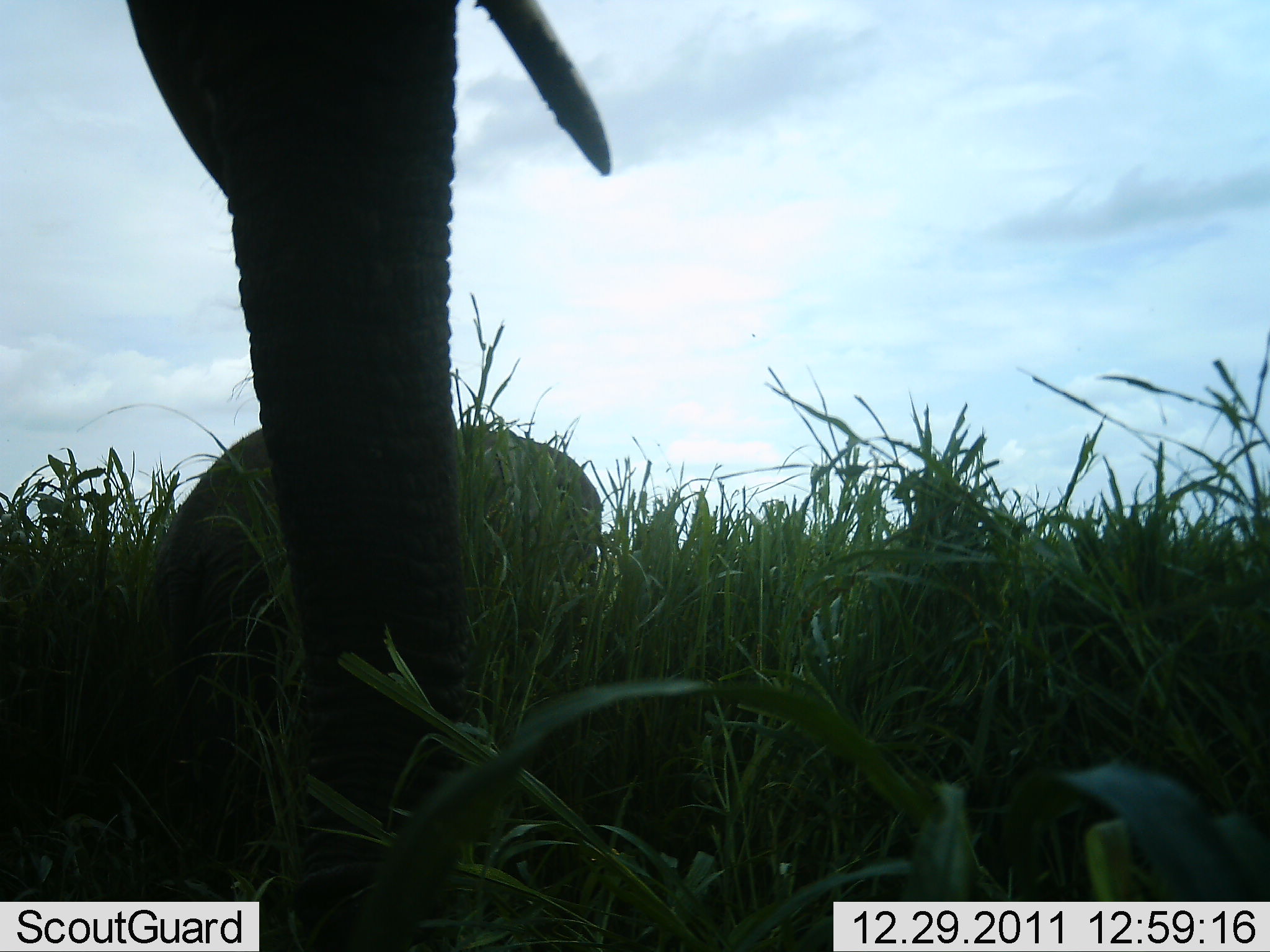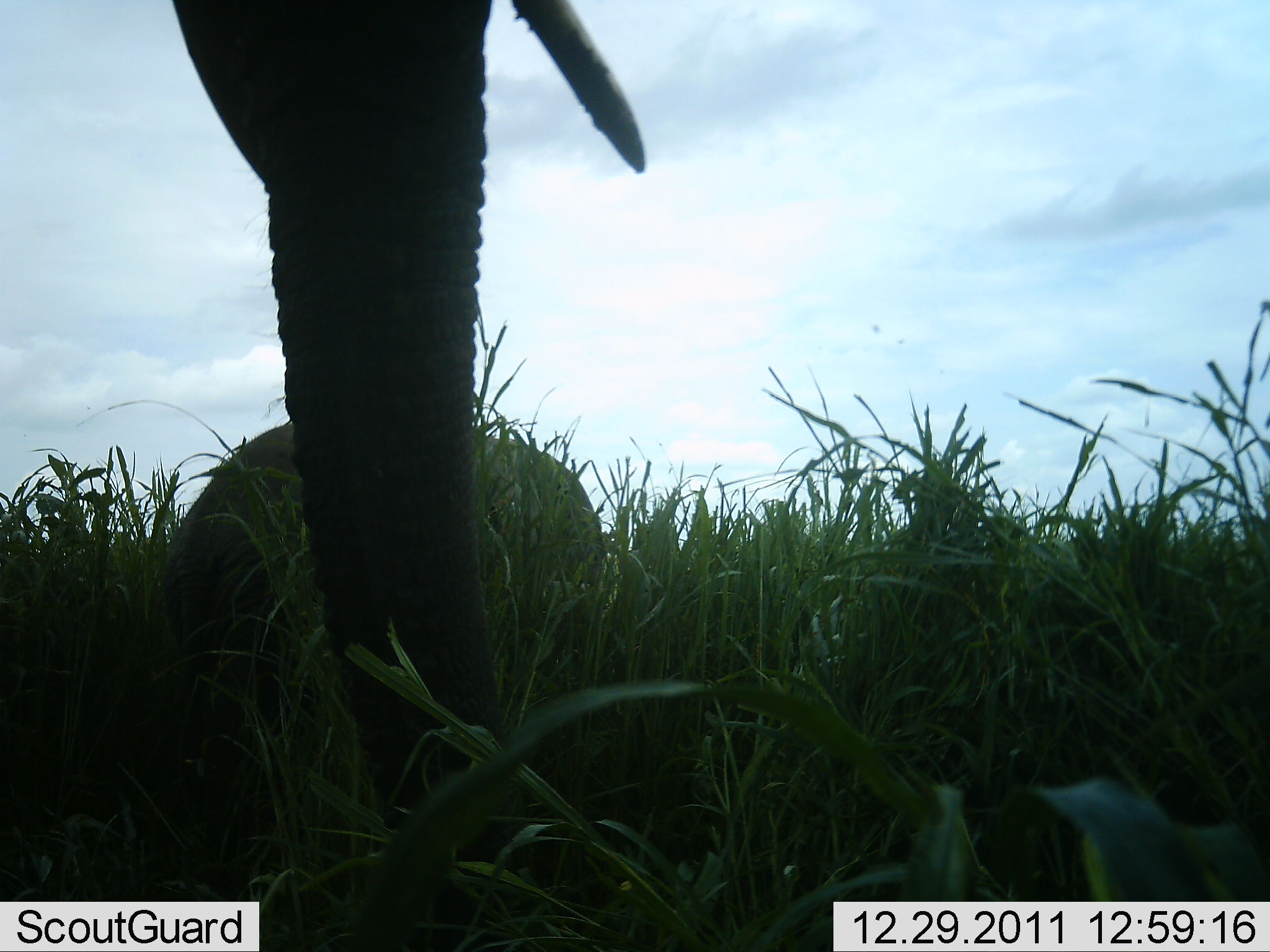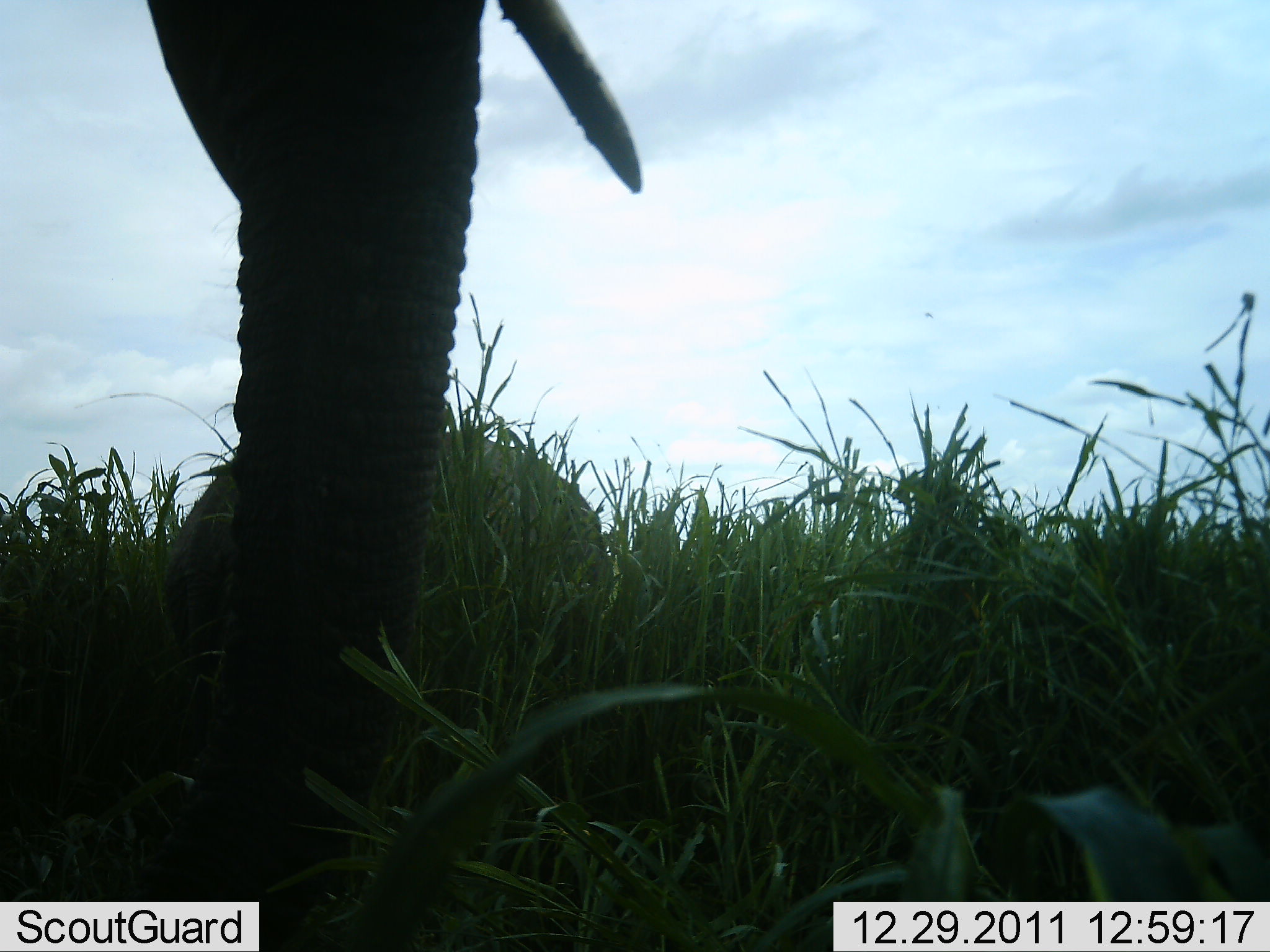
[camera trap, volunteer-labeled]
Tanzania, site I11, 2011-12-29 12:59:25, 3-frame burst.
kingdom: Animalia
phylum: Chordata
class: Mammalia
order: Proboscidea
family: Elephantidae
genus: Loxodonta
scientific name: Loxodonta africana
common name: african bush elephant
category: elephant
Elephant (african bush elephant) (Loxodonta africana), count 2. Behavior (volunteer vote fractions): standing 55%, resting 0%, moving 9%, interacting 0%. Young present (vote fraction): 18%. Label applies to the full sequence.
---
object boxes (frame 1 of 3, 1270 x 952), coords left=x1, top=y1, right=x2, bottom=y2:
animal: left=125, top=0, right=613, bottom=952; left=125, top=425, right=604, bottom=879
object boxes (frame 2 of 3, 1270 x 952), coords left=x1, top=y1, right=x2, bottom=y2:
animal: left=170, top=0, right=646, bottom=952; left=141, top=417, right=604, bottom=874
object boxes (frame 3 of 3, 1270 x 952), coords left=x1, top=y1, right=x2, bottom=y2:
animal: left=146, top=0, right=643, bottom=952; left=157, top=423, right=608, bottom=884